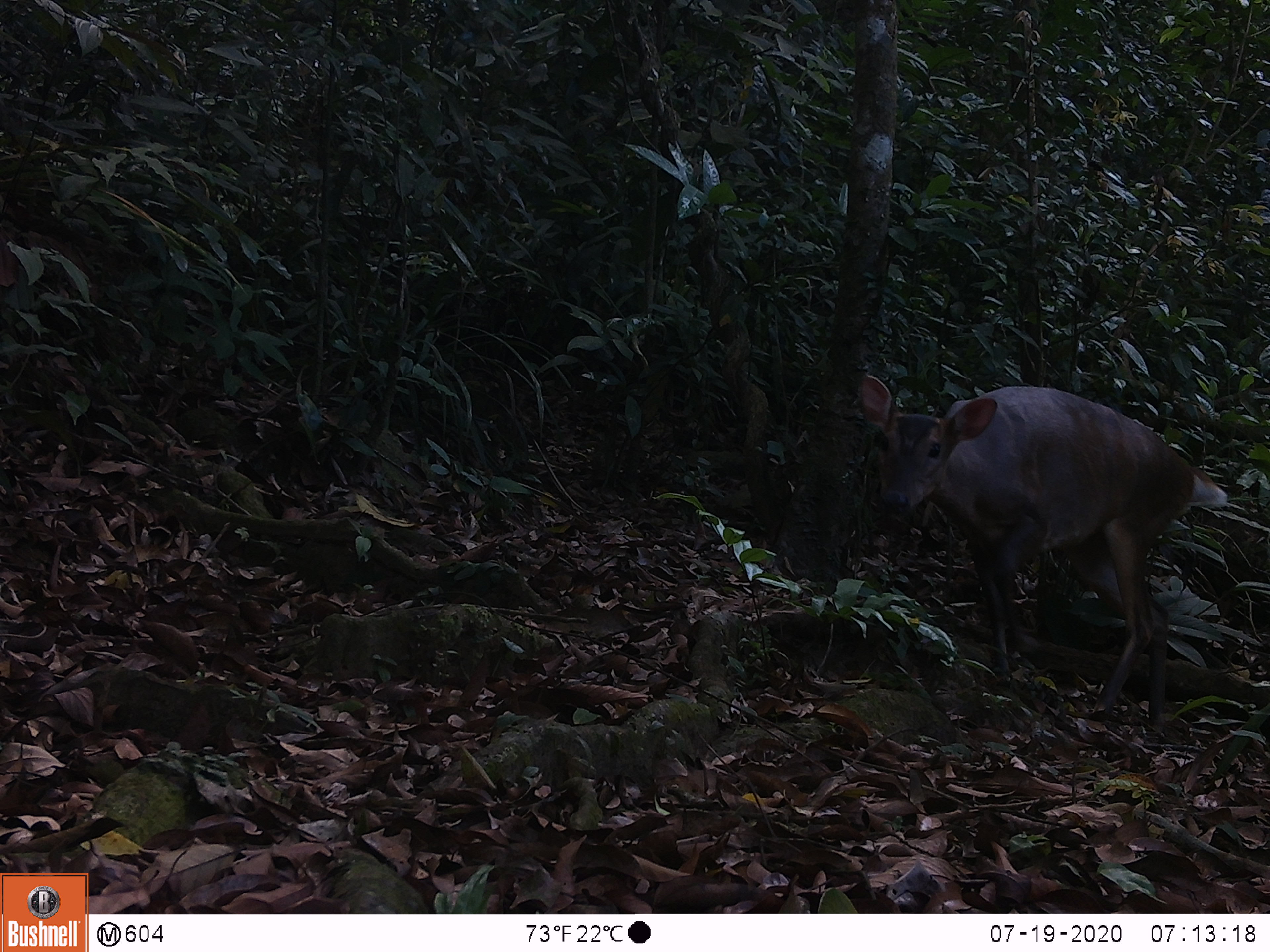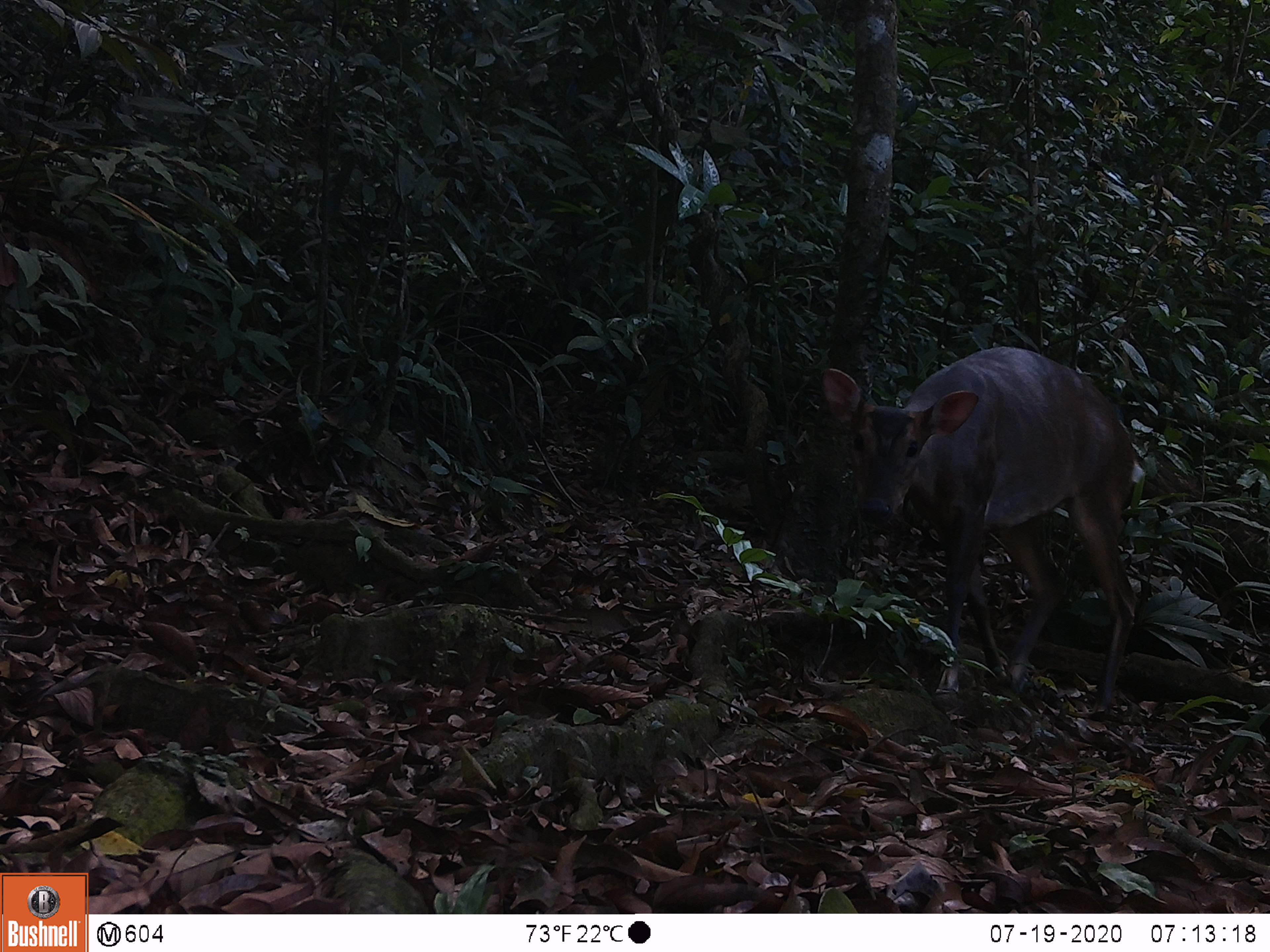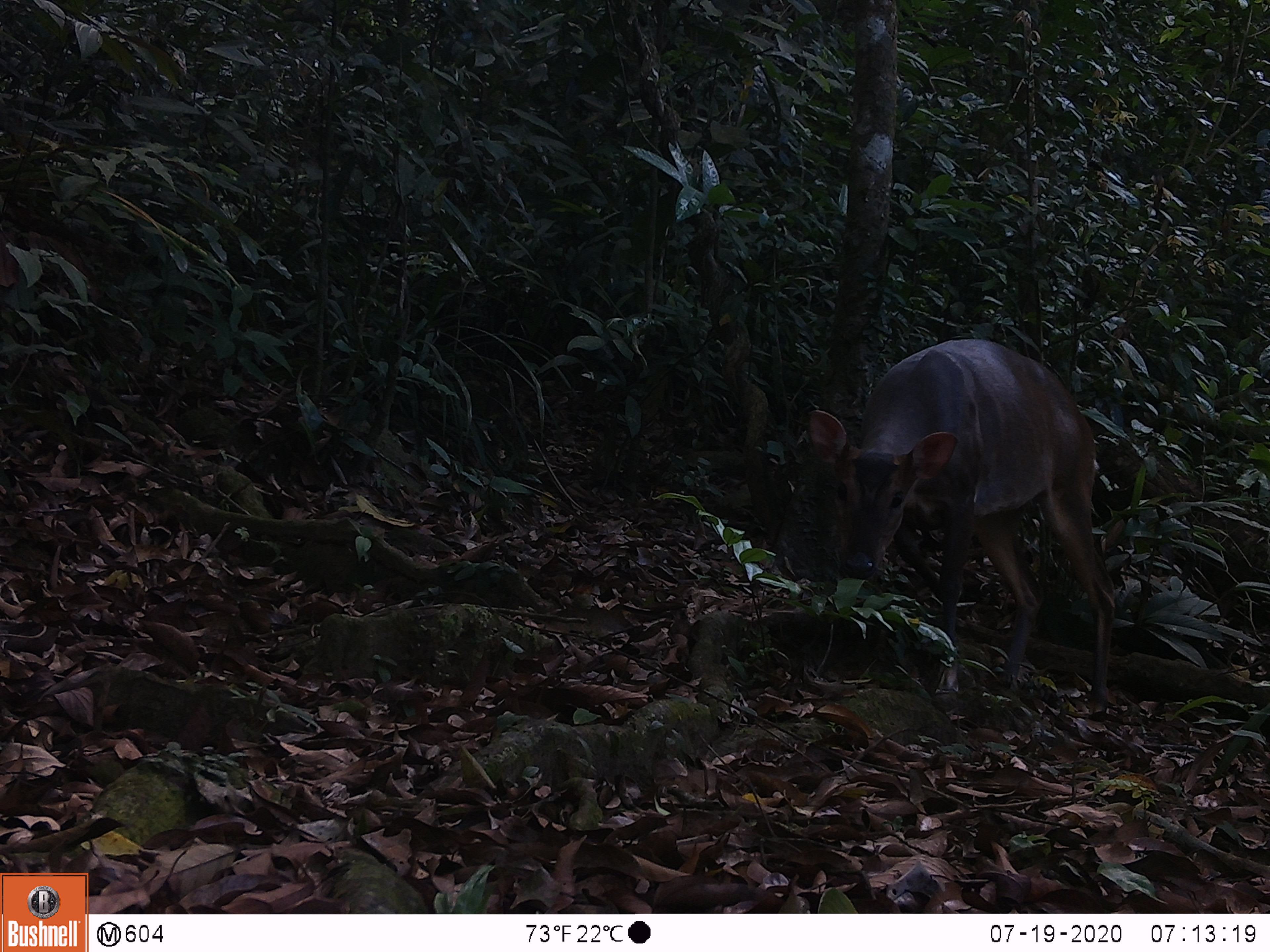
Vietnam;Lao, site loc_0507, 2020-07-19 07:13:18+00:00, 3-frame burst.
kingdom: Animalia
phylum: Chordata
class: Mammalia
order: Artiodactyla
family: Cervidae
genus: Muntiacus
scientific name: Muntiacus vuquangensis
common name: large-antlered muntjac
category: large antlered muntjac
Large antlered muntjac (large-antlered muntjac) (Muntiacus vuquangensis). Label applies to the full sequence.